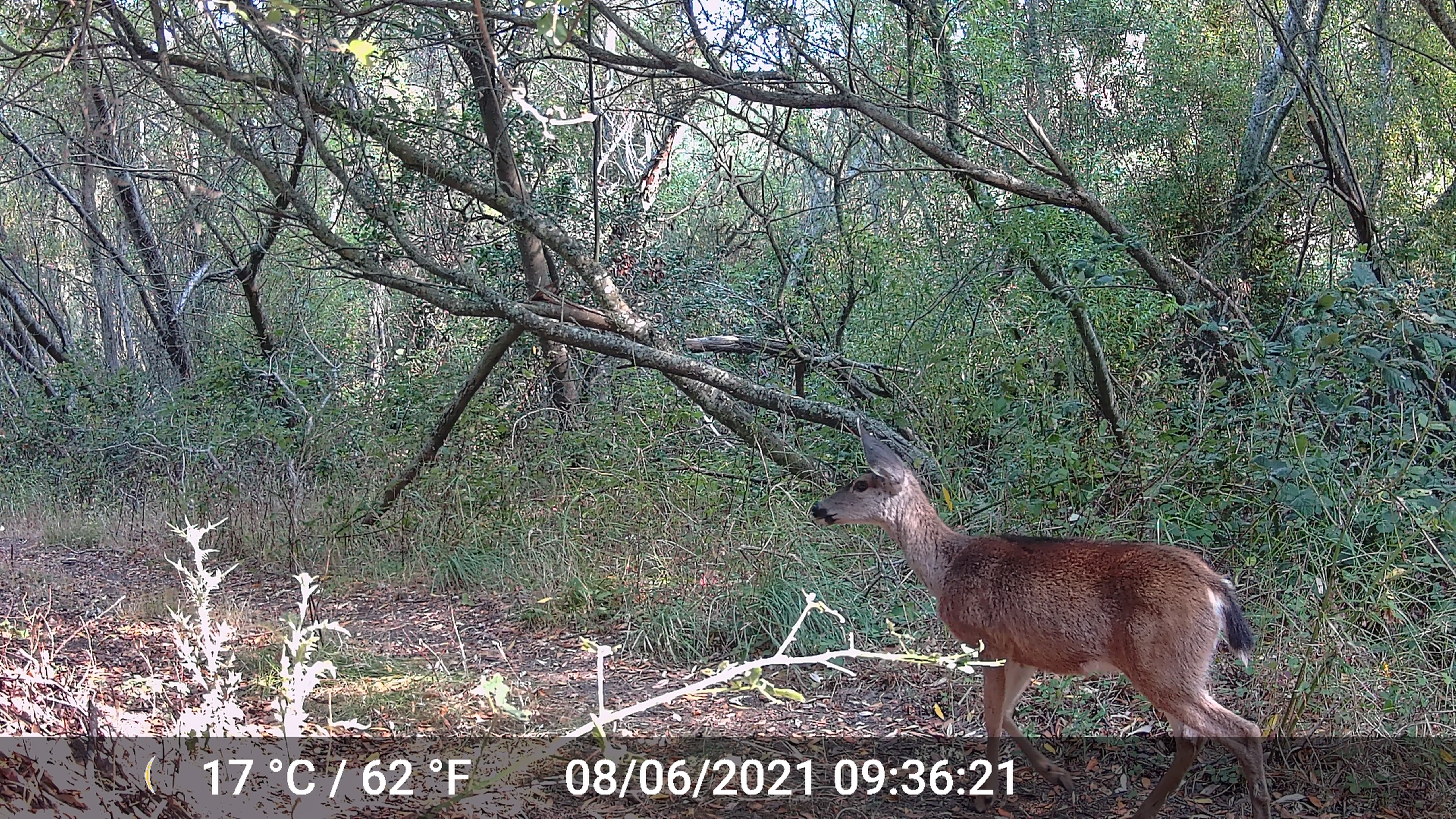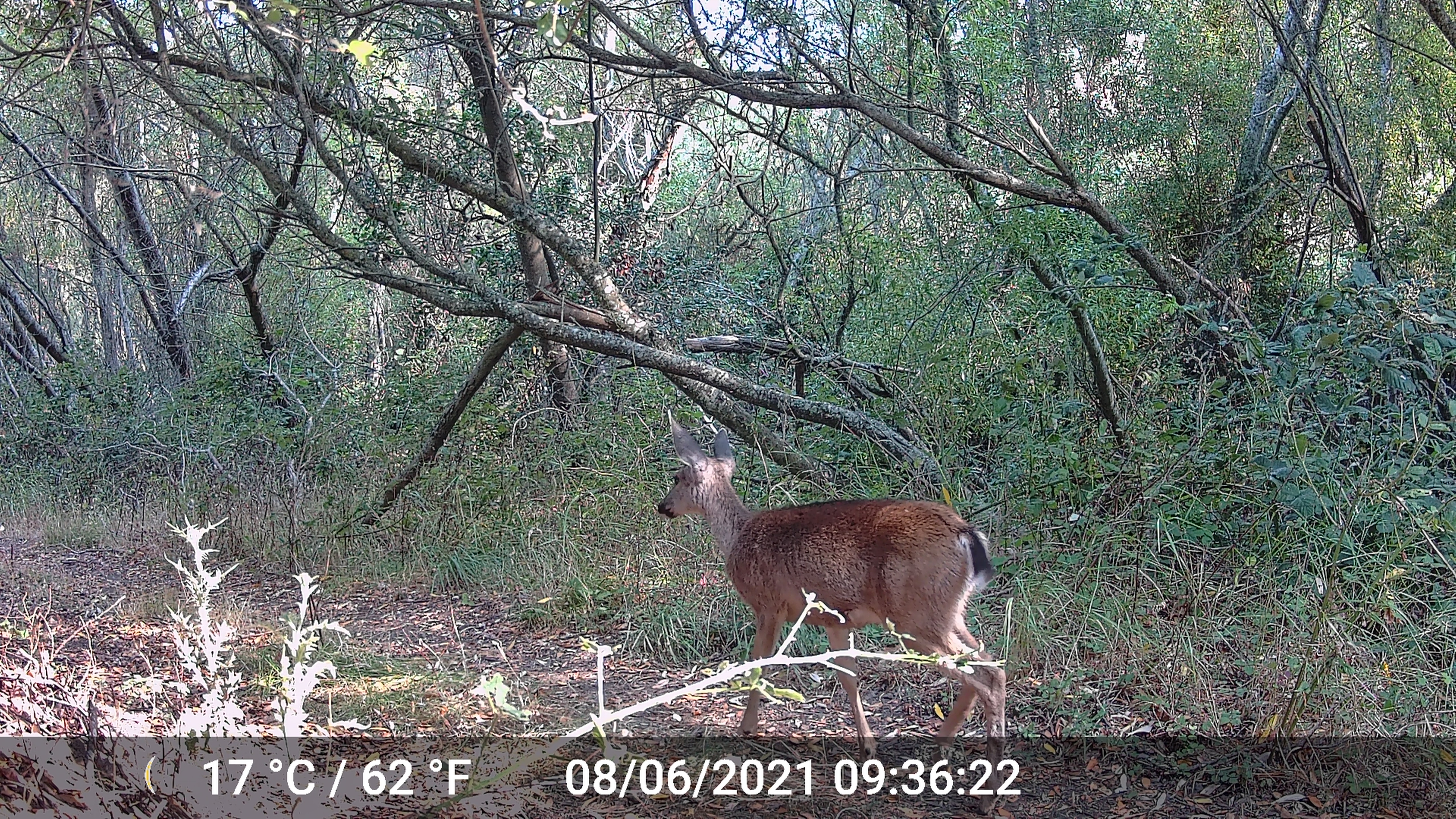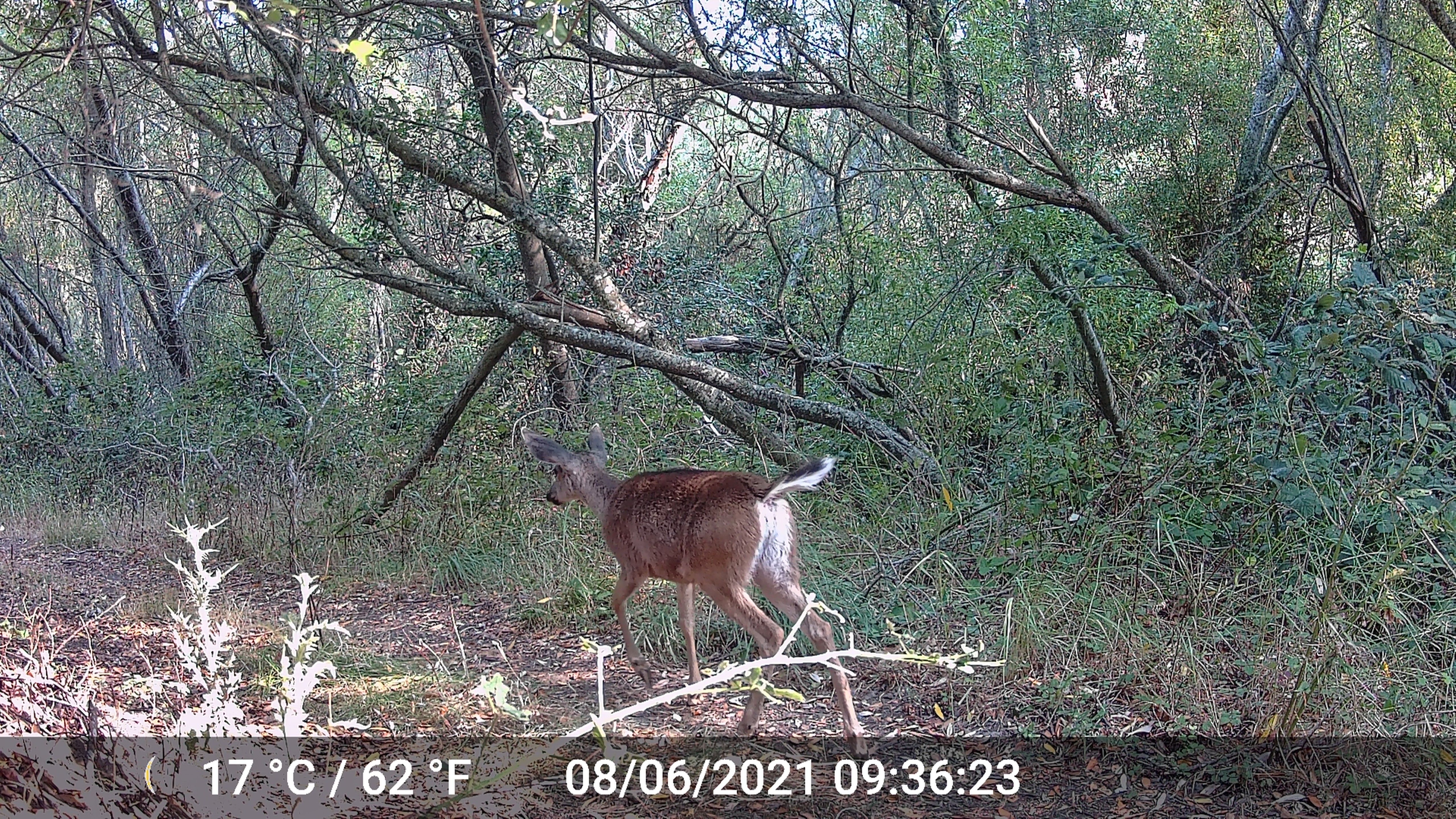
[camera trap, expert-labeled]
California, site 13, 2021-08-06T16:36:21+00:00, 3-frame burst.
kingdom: Animalia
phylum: Chordata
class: Mammalia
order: Artiodactyla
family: Cervidae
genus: Odocoileus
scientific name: Odocoileus hemionus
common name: mule deer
Mule deer (Odocoileus hemionus).